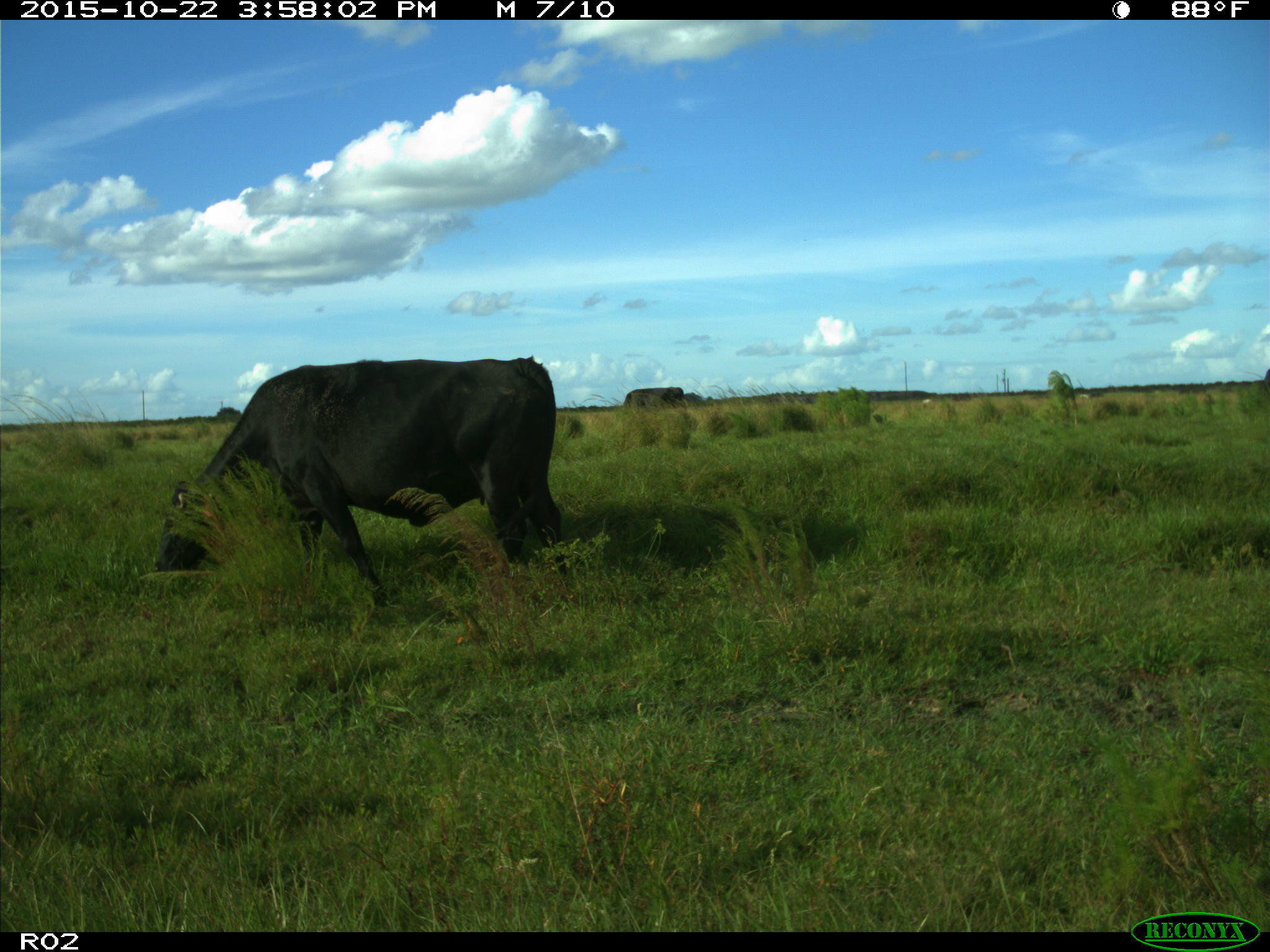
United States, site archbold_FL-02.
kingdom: Animalia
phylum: Chordata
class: Mammalia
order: Artiodactyla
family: Bovidae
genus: Bos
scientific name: Bos taurus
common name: domestic cow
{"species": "Bos taurus (domestic cow)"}